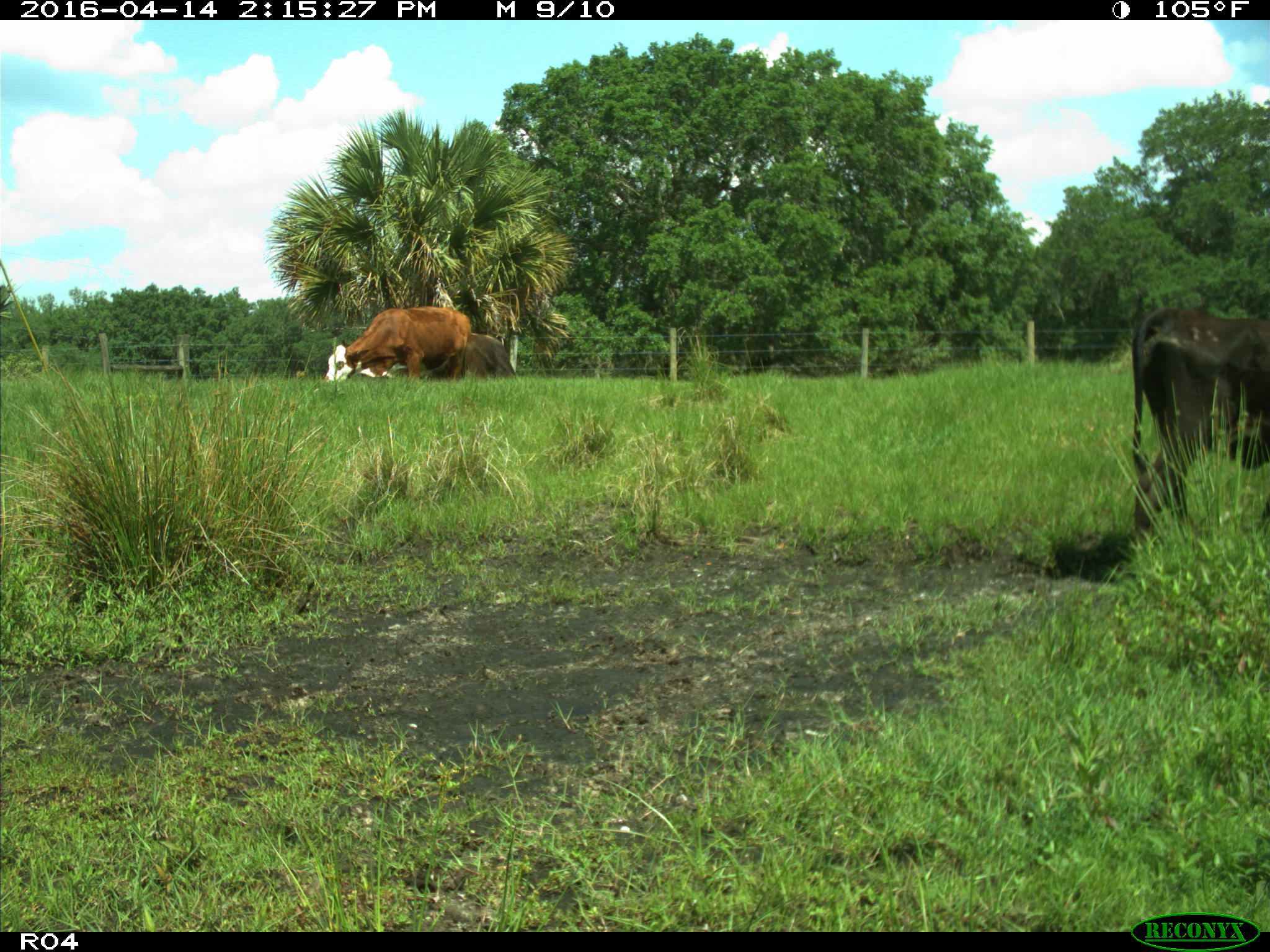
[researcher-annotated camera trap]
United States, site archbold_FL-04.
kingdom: Animalia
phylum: Chordata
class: Mammalia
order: Artiodactyla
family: Bovidae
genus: Bos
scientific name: Bos taurus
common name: domestic cow